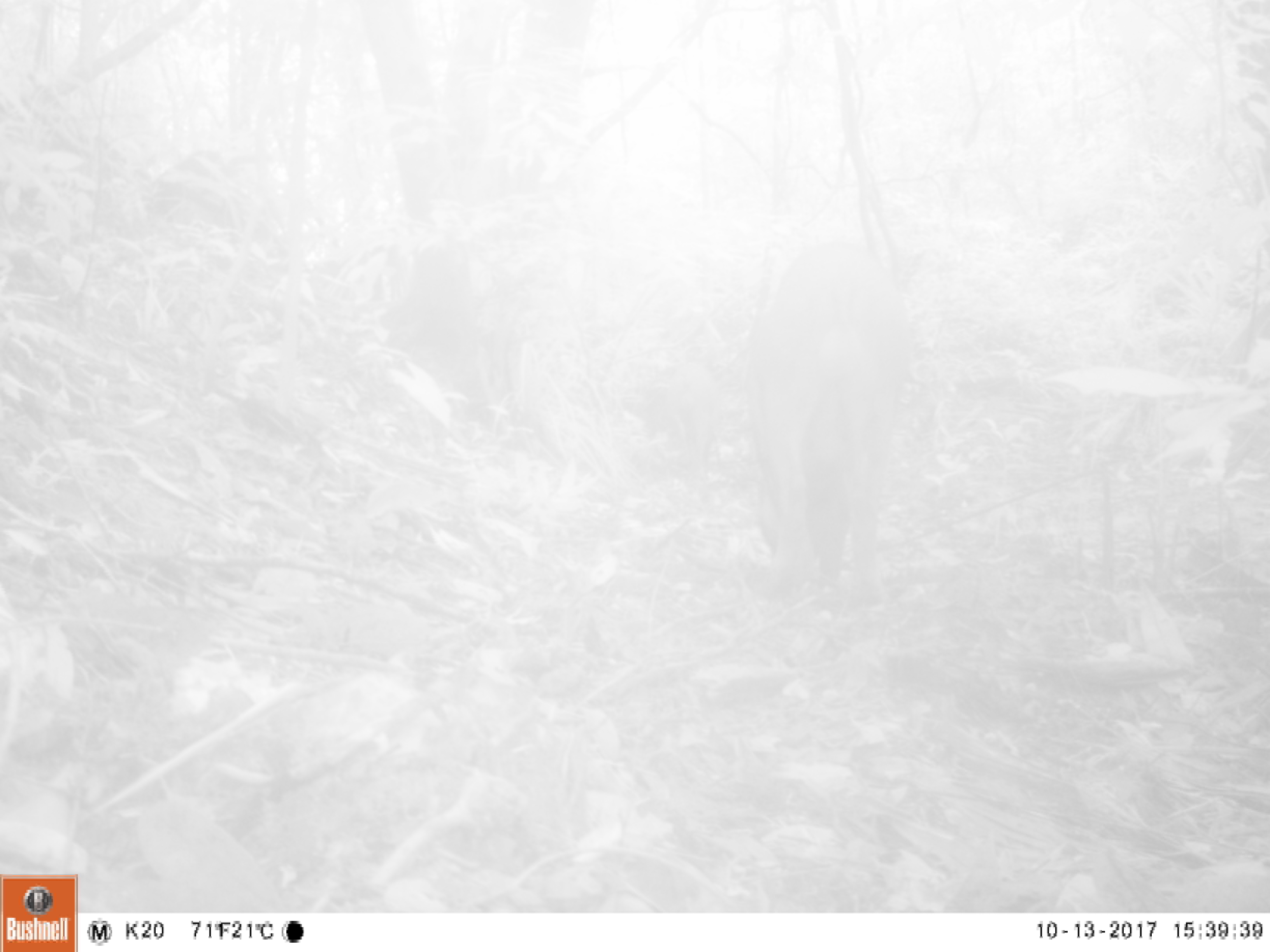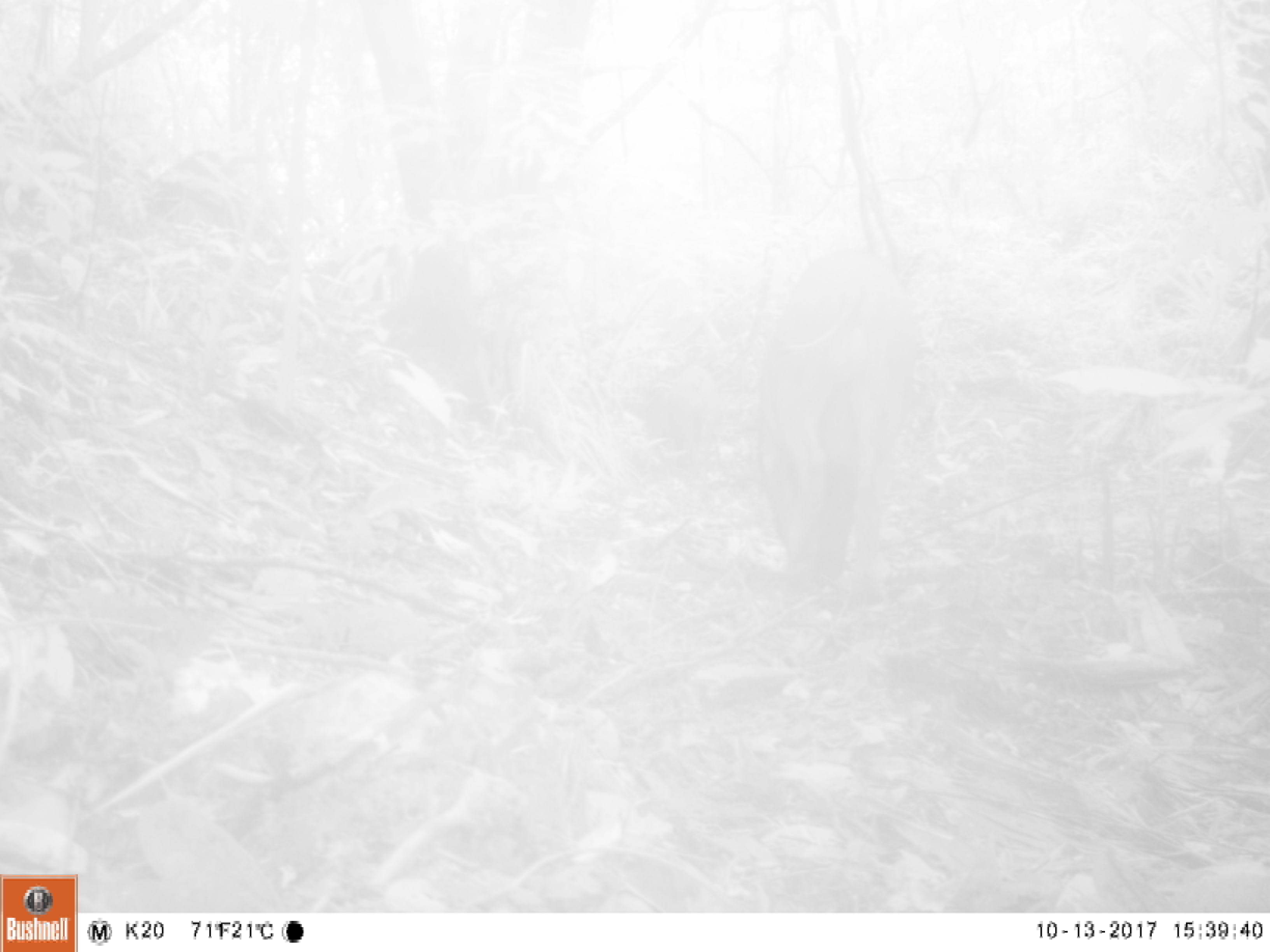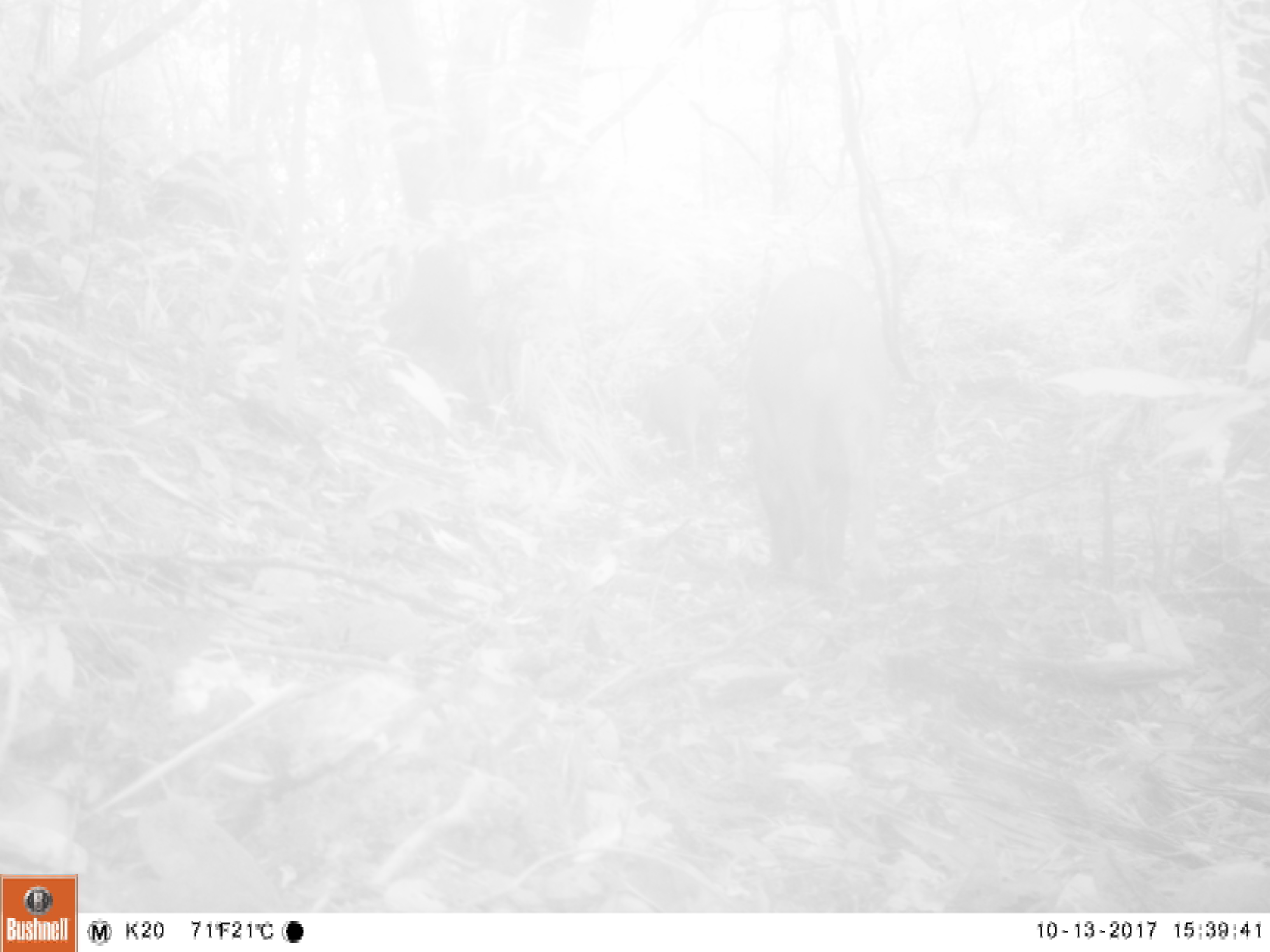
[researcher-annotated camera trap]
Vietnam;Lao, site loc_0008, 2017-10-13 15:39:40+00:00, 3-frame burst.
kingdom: Animalia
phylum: Chordata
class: Mammalia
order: Artiodactyla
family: Suidae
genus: Sus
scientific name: Sus scrofa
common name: eurasian wild pig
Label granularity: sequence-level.